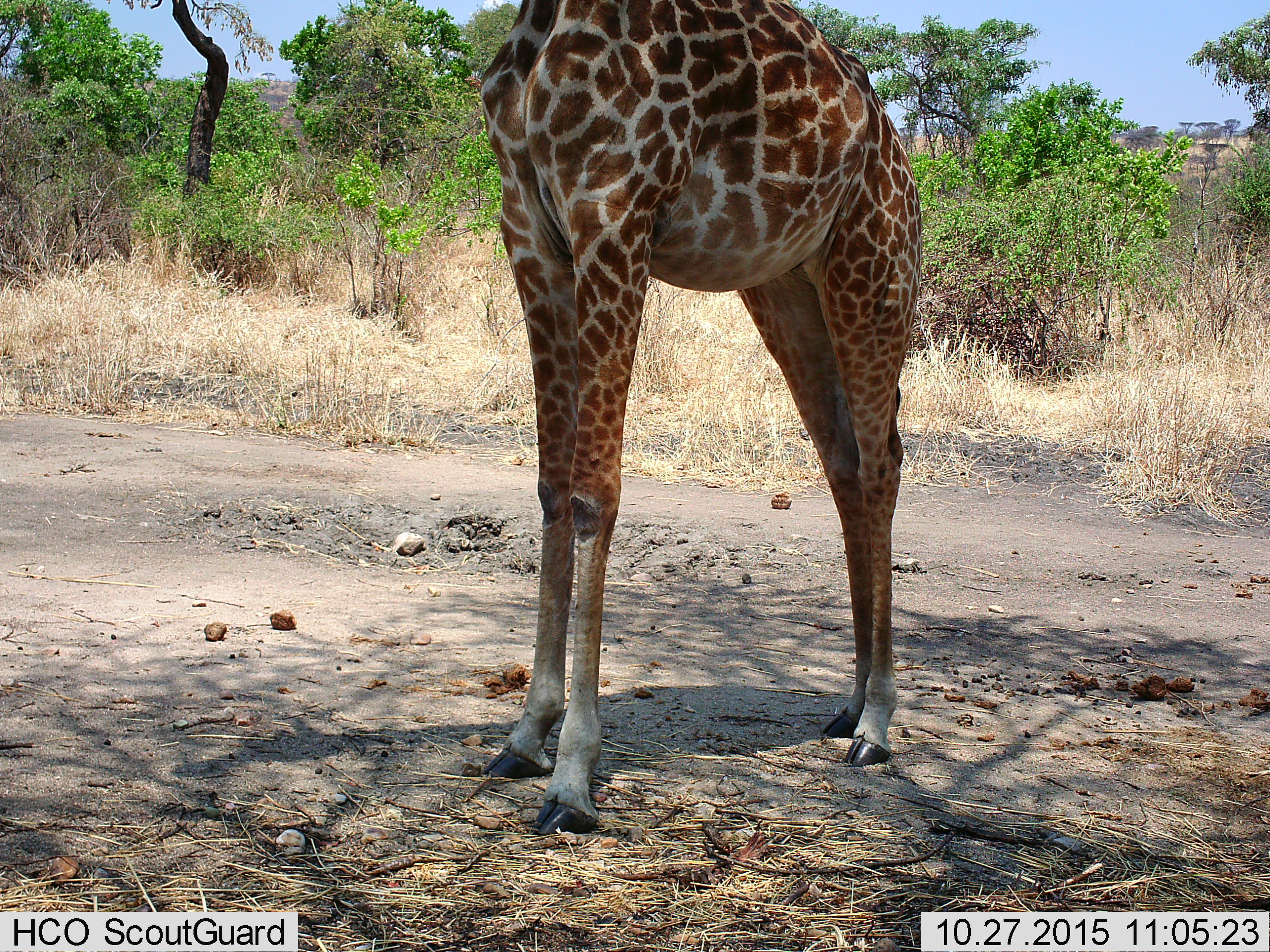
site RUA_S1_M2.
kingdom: Animalia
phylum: Chordata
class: Mammalia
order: Artiodactyla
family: Giraffidae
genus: Giraffa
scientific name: Giraffa camelopardalis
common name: giraffe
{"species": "giraffe (Giraffa camelopardalis)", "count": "1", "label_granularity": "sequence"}